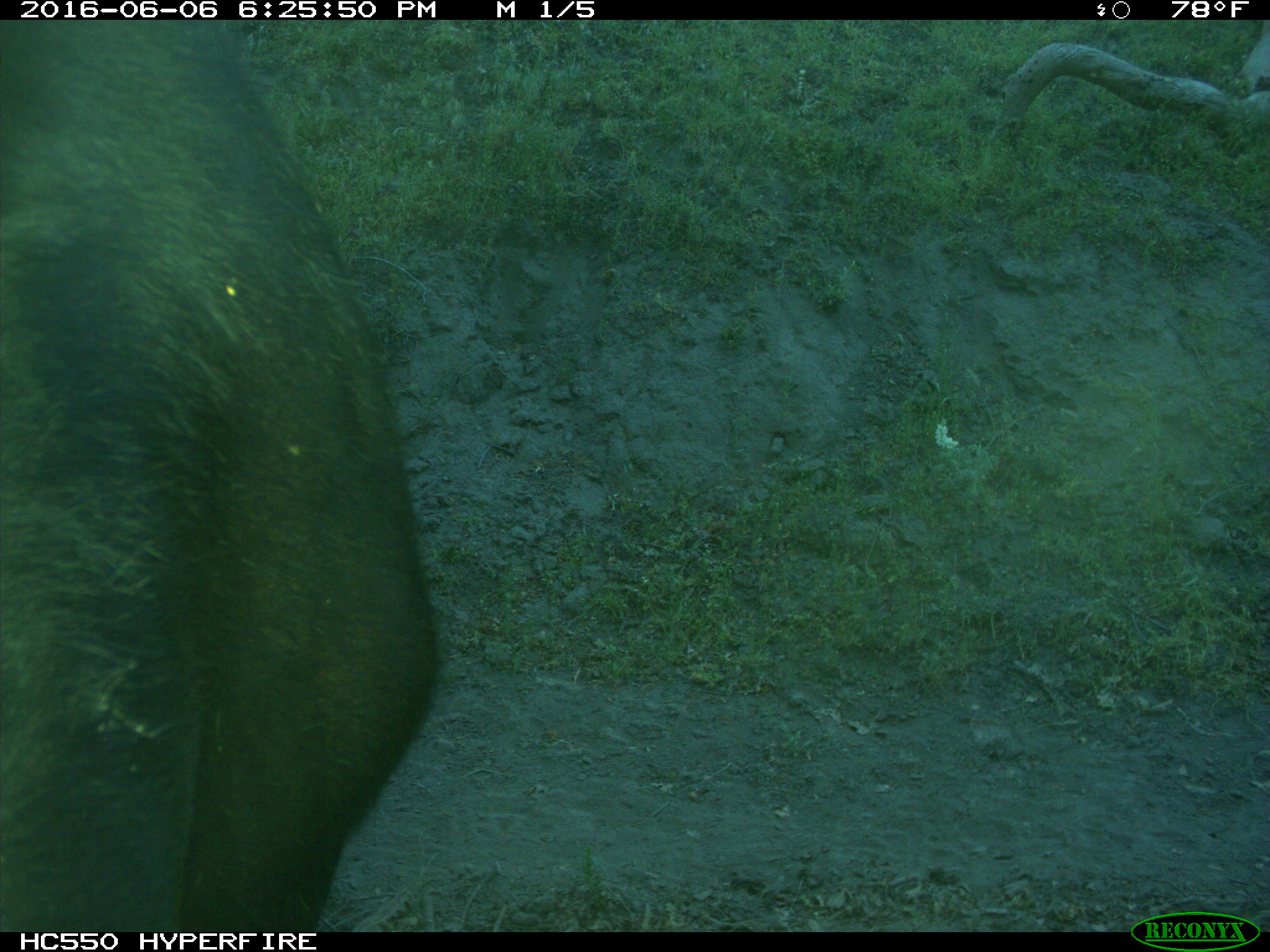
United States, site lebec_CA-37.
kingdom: Animalia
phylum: Chordata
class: Mammalia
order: Artiodactyla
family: Bovidae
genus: Bos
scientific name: Bos taurus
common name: domestic cow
Bos taurus (domestic cow).